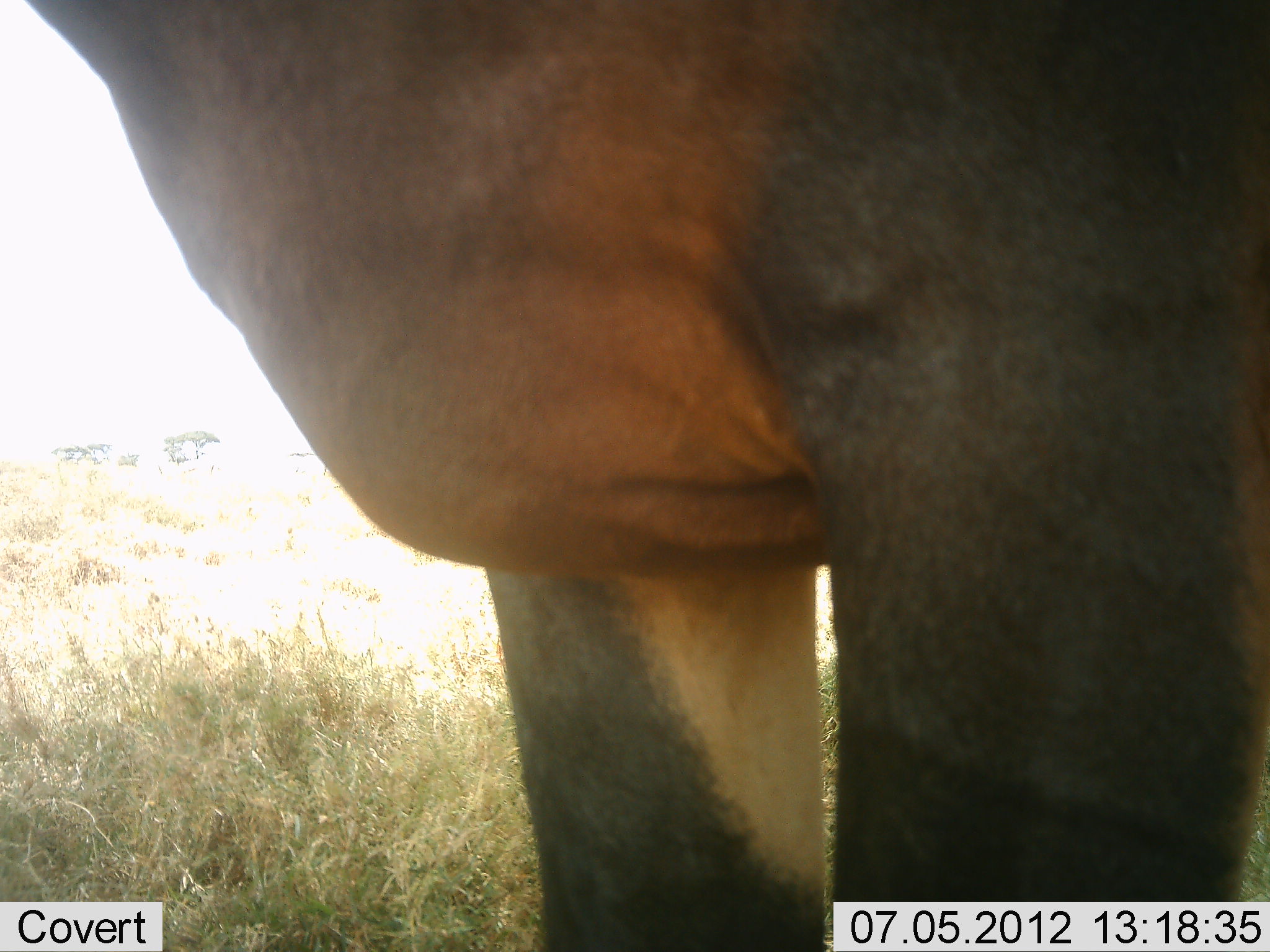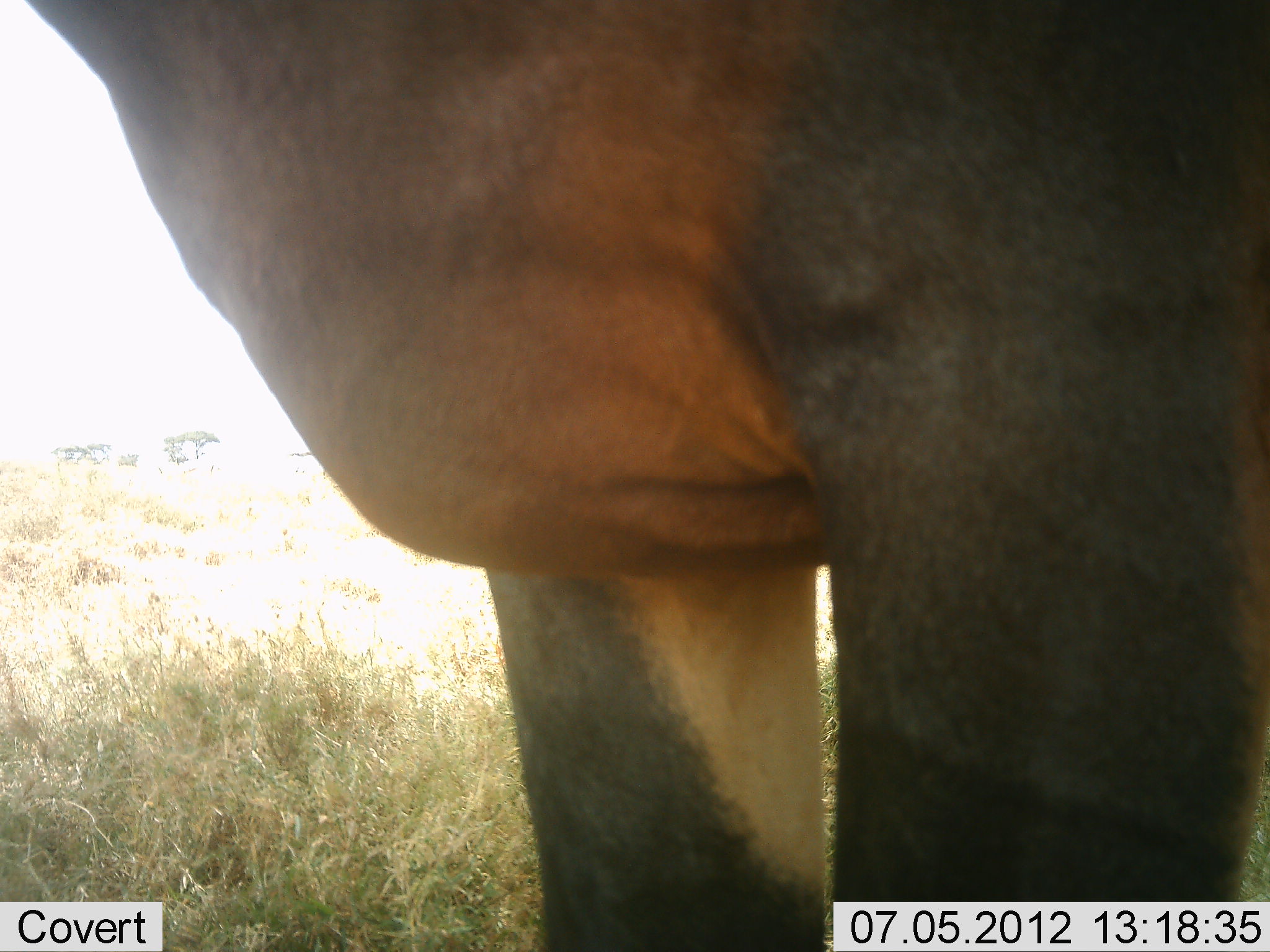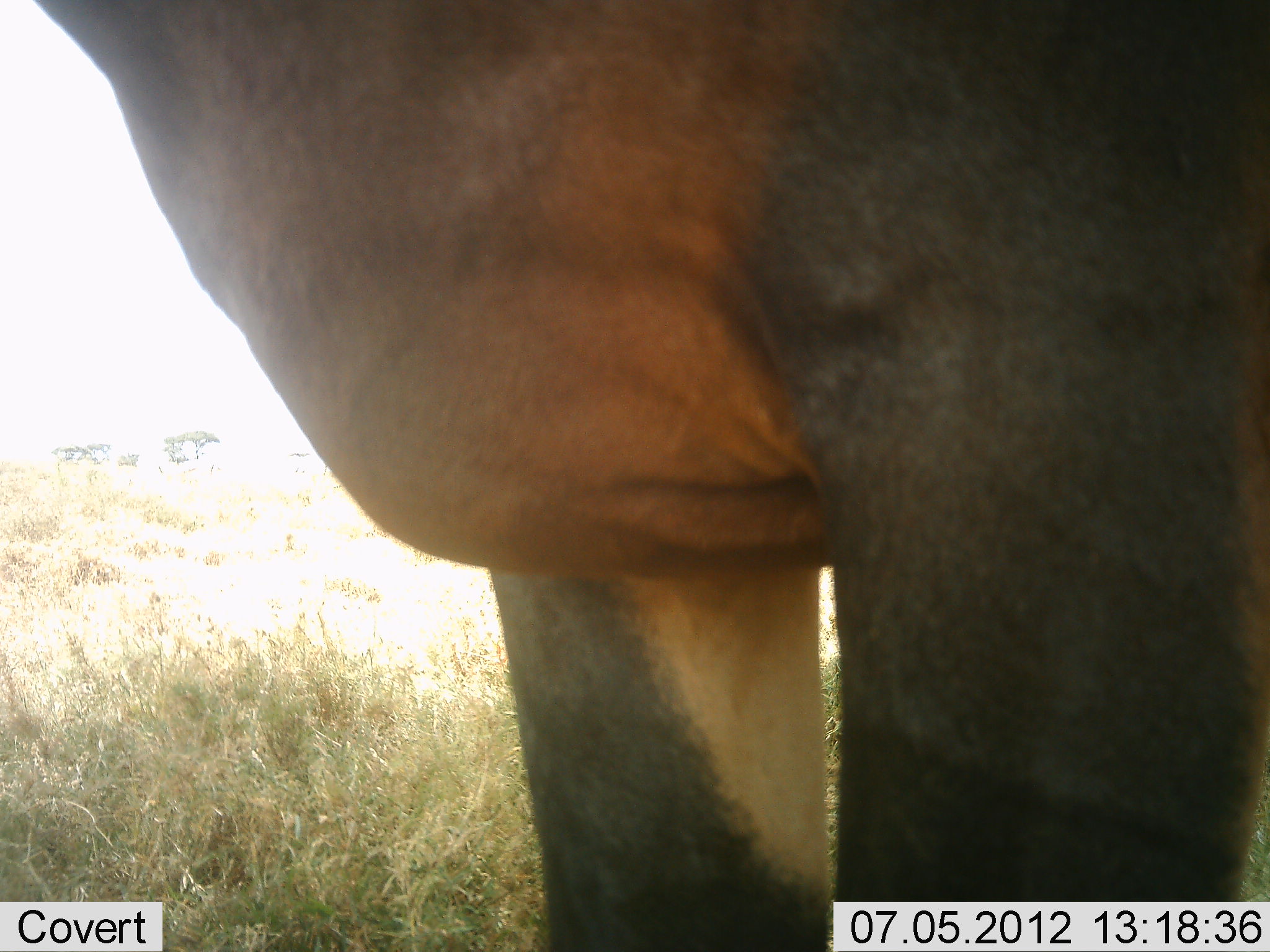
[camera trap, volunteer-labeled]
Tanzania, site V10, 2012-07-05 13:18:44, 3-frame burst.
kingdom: Animalia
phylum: Chordata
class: Mammalia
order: Artiodactyla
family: Bovidae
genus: Damaliscus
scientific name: Damaliscus lunatus jimela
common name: topi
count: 1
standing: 100%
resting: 0%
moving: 0%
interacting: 0%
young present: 0%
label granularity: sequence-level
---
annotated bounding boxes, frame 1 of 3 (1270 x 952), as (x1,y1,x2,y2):
animal: (25,1,1270,952)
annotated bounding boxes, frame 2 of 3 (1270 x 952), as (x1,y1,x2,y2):
animal: (22,1,1270,952)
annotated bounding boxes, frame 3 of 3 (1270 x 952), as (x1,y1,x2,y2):
animal: (28,1,1270,952)